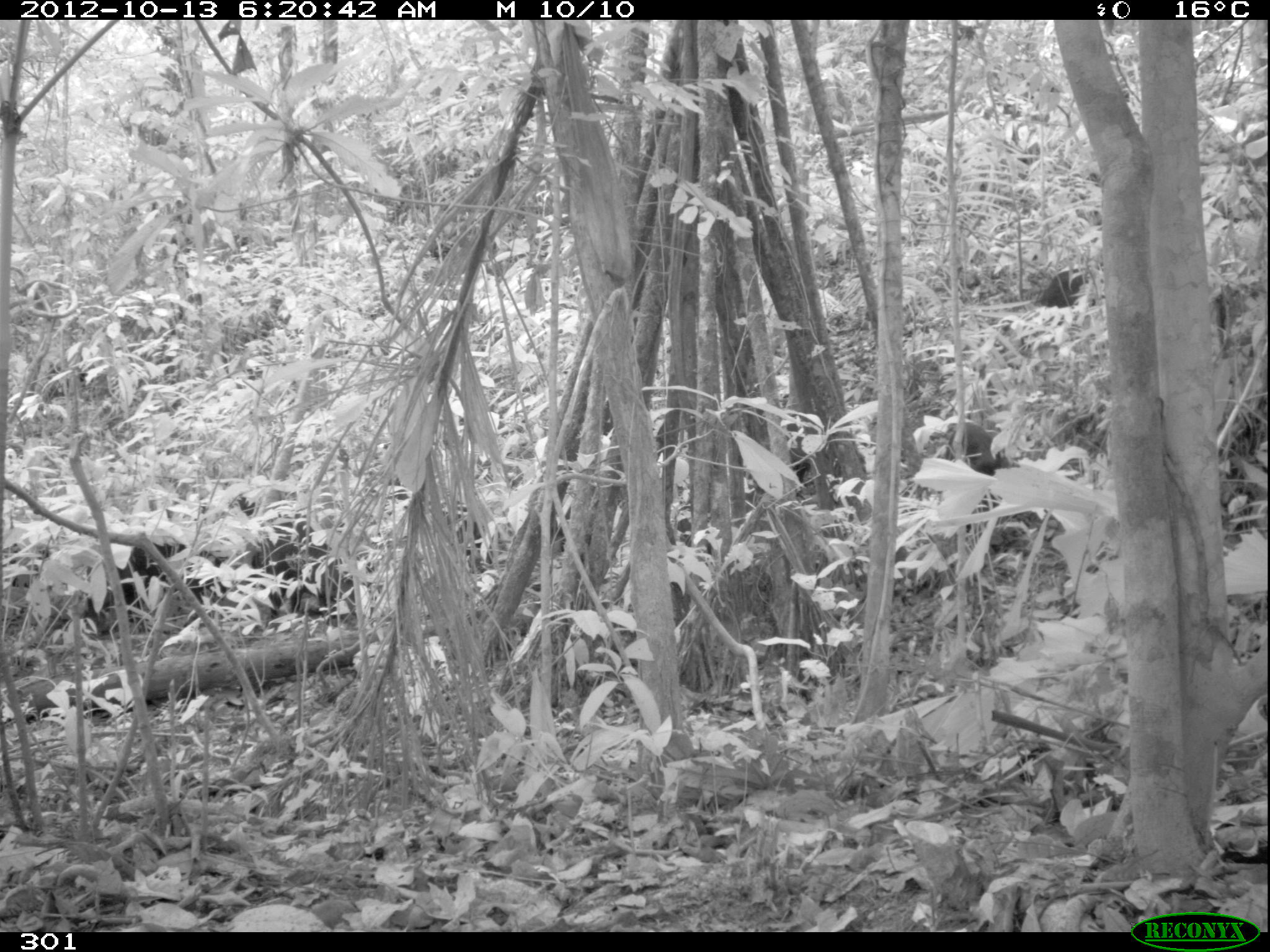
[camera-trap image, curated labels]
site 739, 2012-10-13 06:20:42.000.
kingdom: Animalia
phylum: Chordata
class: Mammalia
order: Artiodactyla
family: Tayassuidae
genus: Tayassu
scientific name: Tayassu pecari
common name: white-lipped peccary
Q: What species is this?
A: Tayassu pecari (white-lipped peccary).